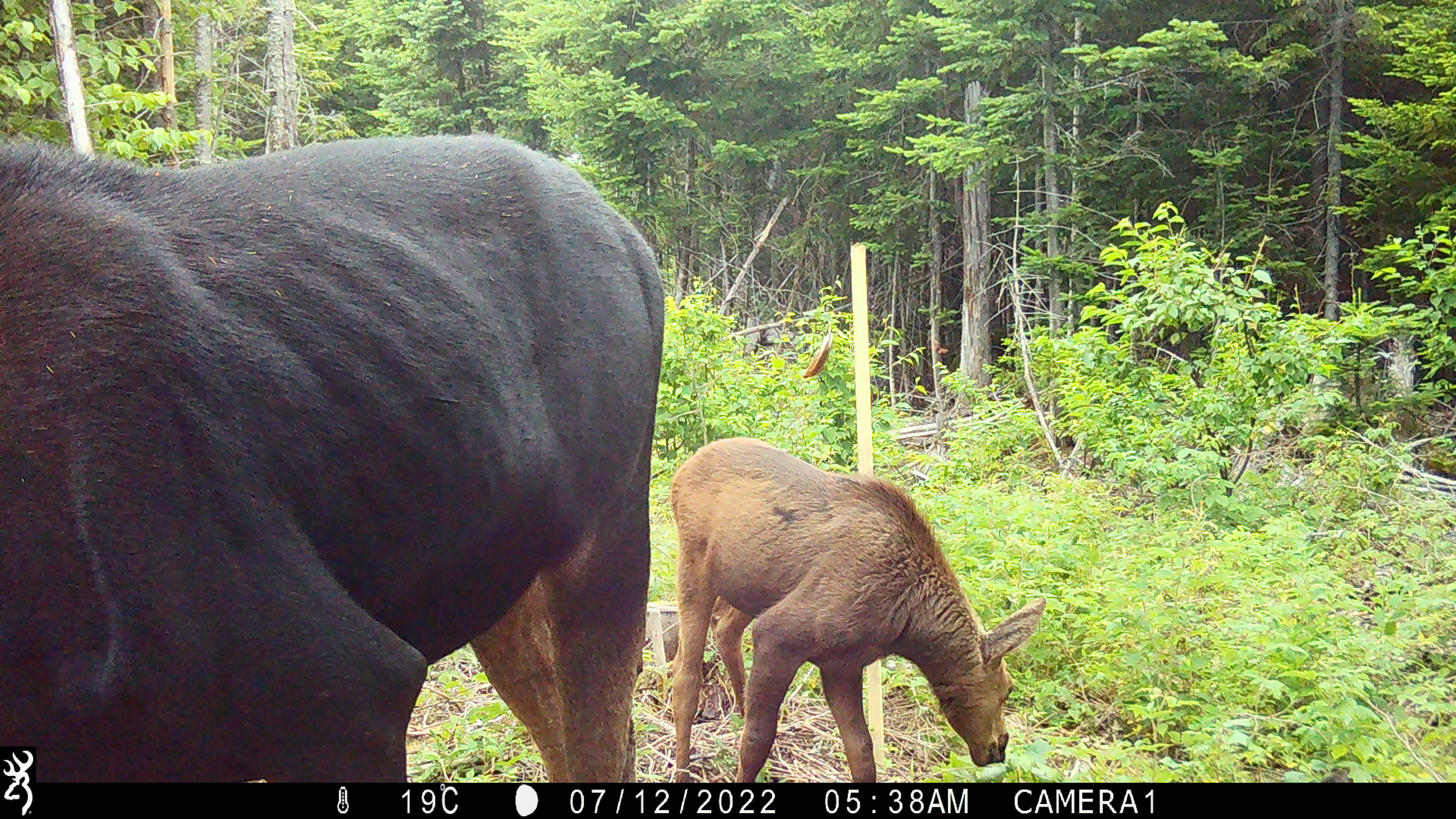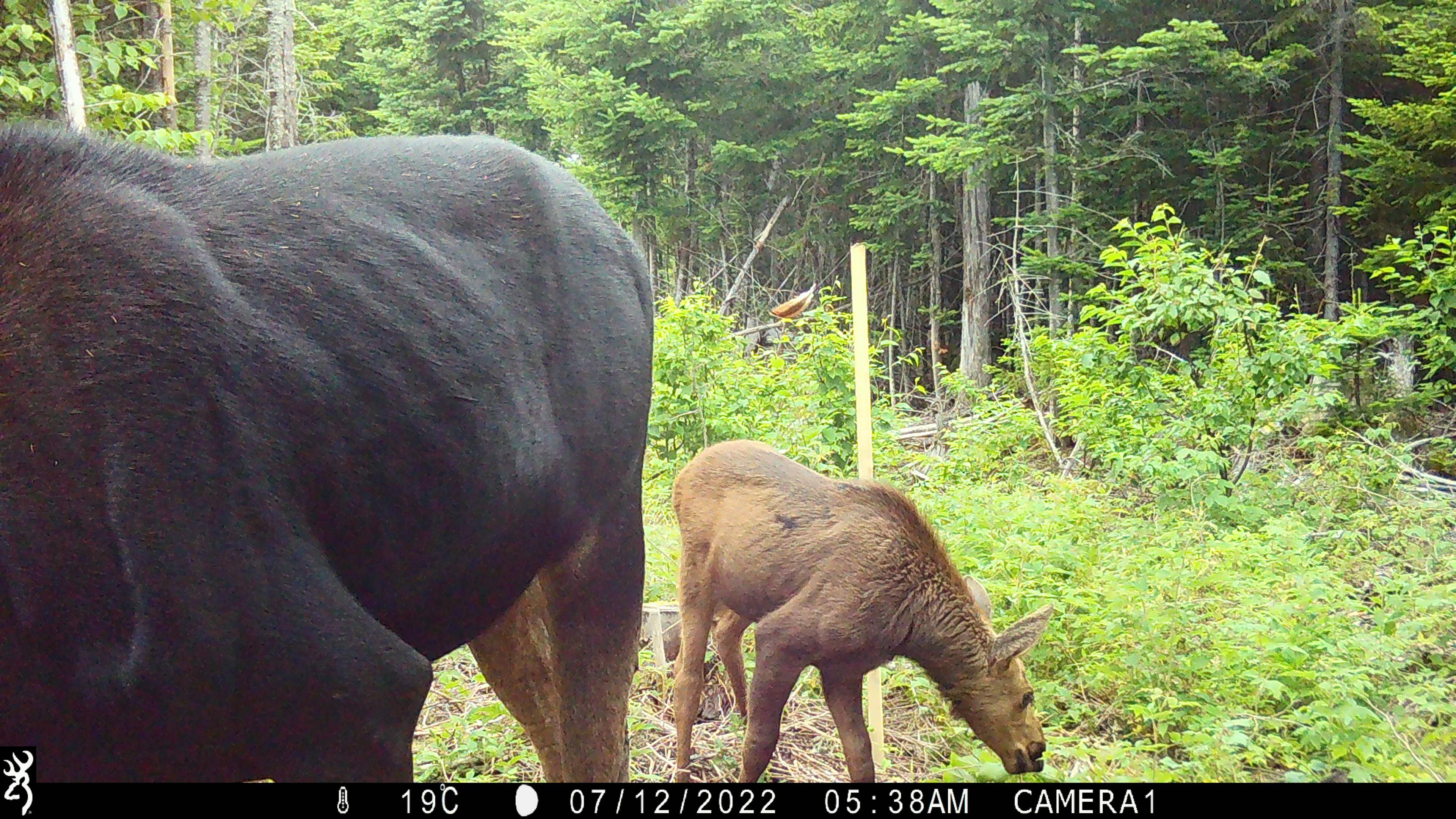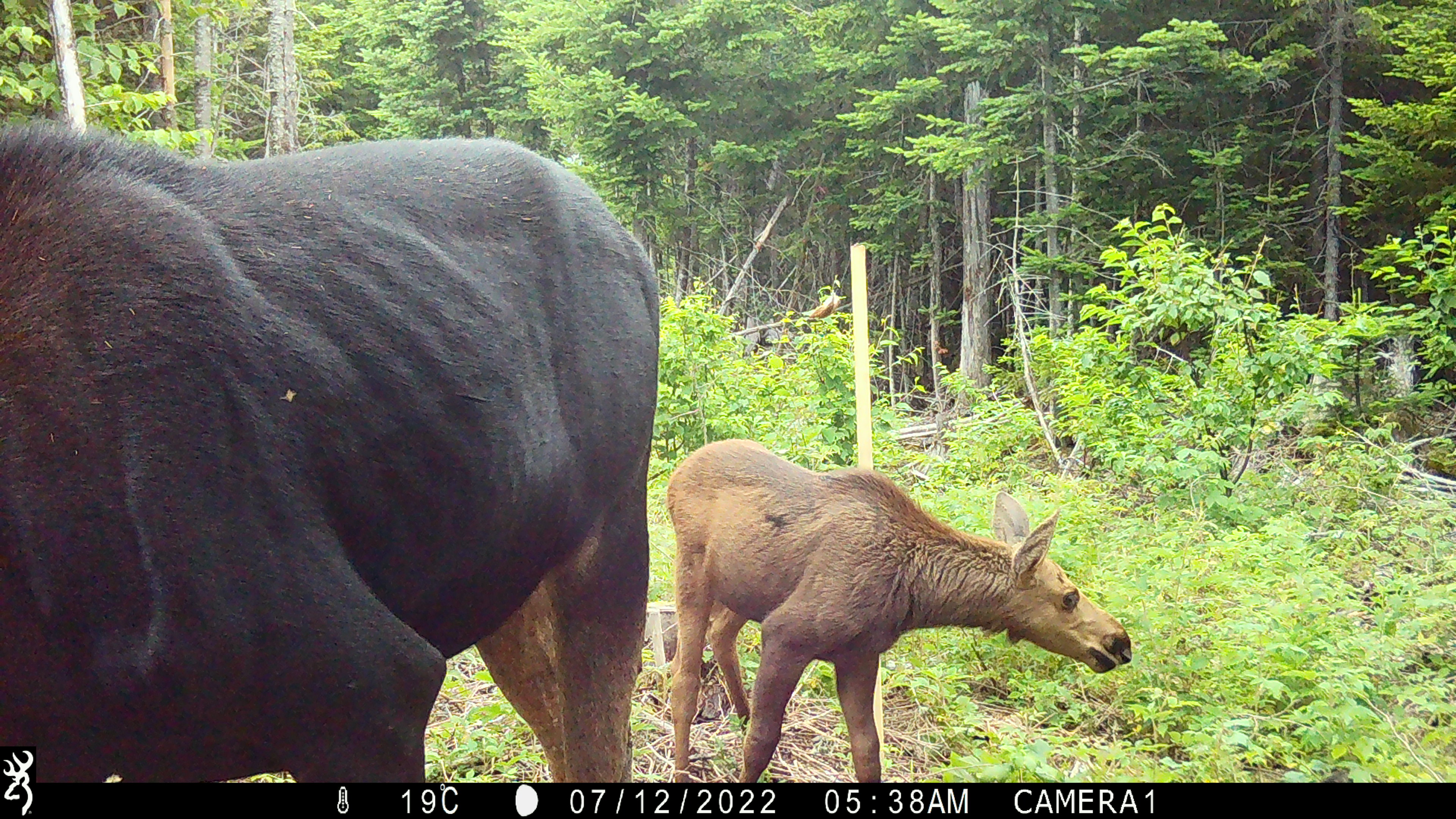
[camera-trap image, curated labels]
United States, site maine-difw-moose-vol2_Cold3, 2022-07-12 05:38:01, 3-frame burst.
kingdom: Animalia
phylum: Chordata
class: Mammalia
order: Artiodactyla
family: Cervidae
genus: Alces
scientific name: Alces alces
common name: moose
Moose (Alces alces).